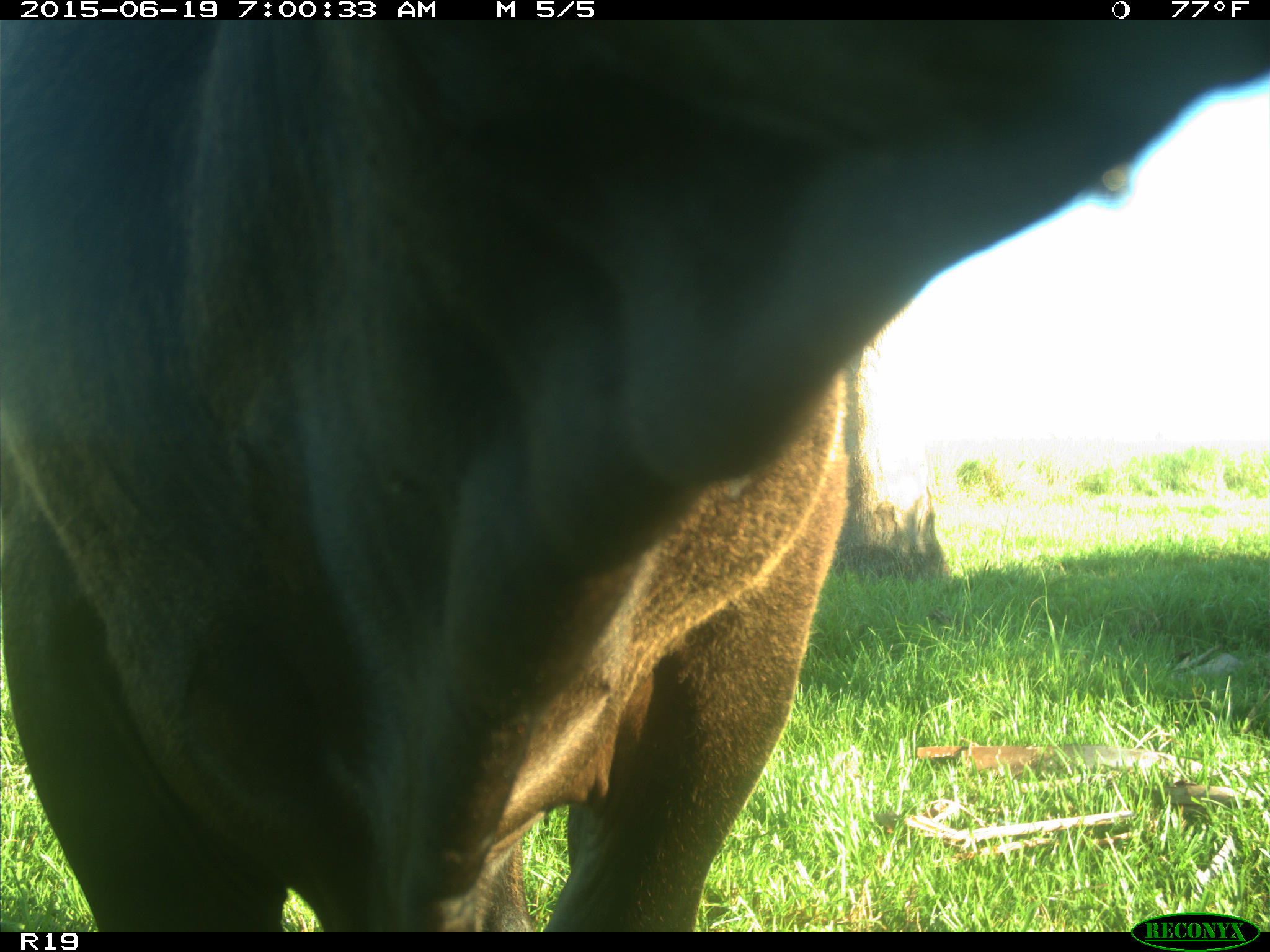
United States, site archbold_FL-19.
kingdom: Animalia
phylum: Chordata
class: Mammalia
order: Artiodactyla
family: Bovidae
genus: Bos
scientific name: Bos taurus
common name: domestic cow